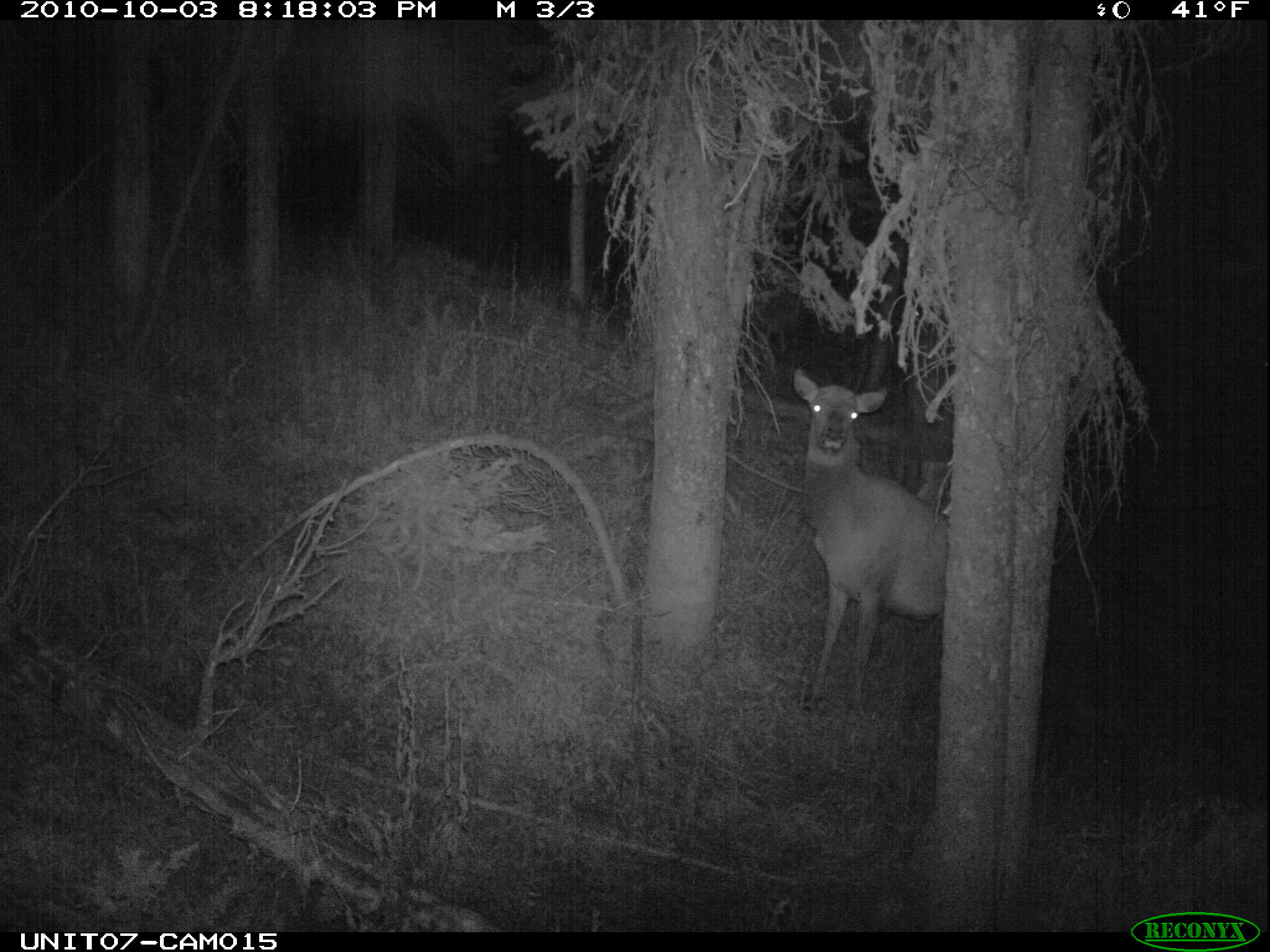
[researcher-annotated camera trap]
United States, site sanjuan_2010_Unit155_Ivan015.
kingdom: Animalia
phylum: Chordata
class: Mammalia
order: Artiodactyla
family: Cervidae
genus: Cervus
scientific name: Cervus elaphus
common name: red deer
Cervus elaphus (red deer).